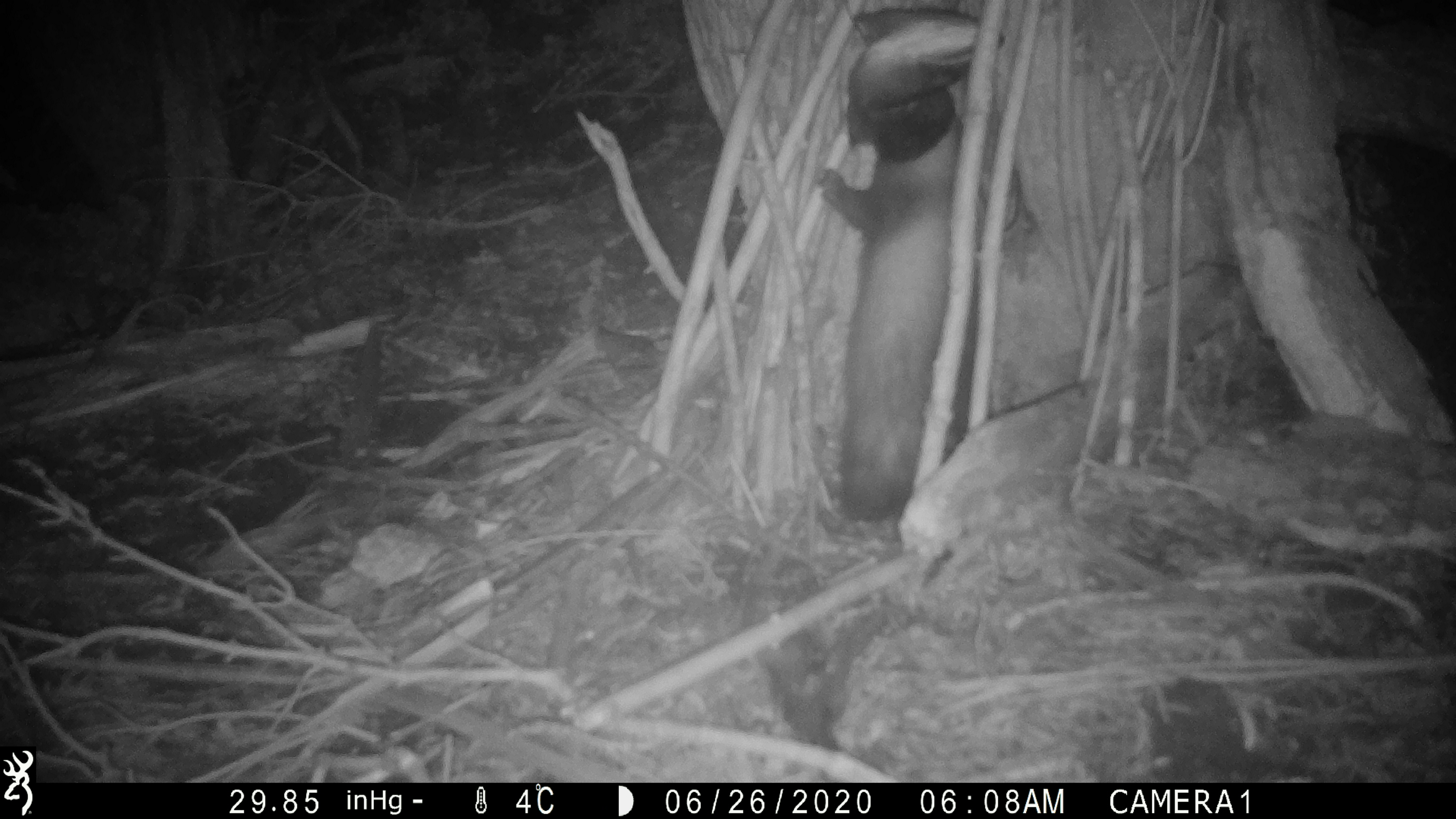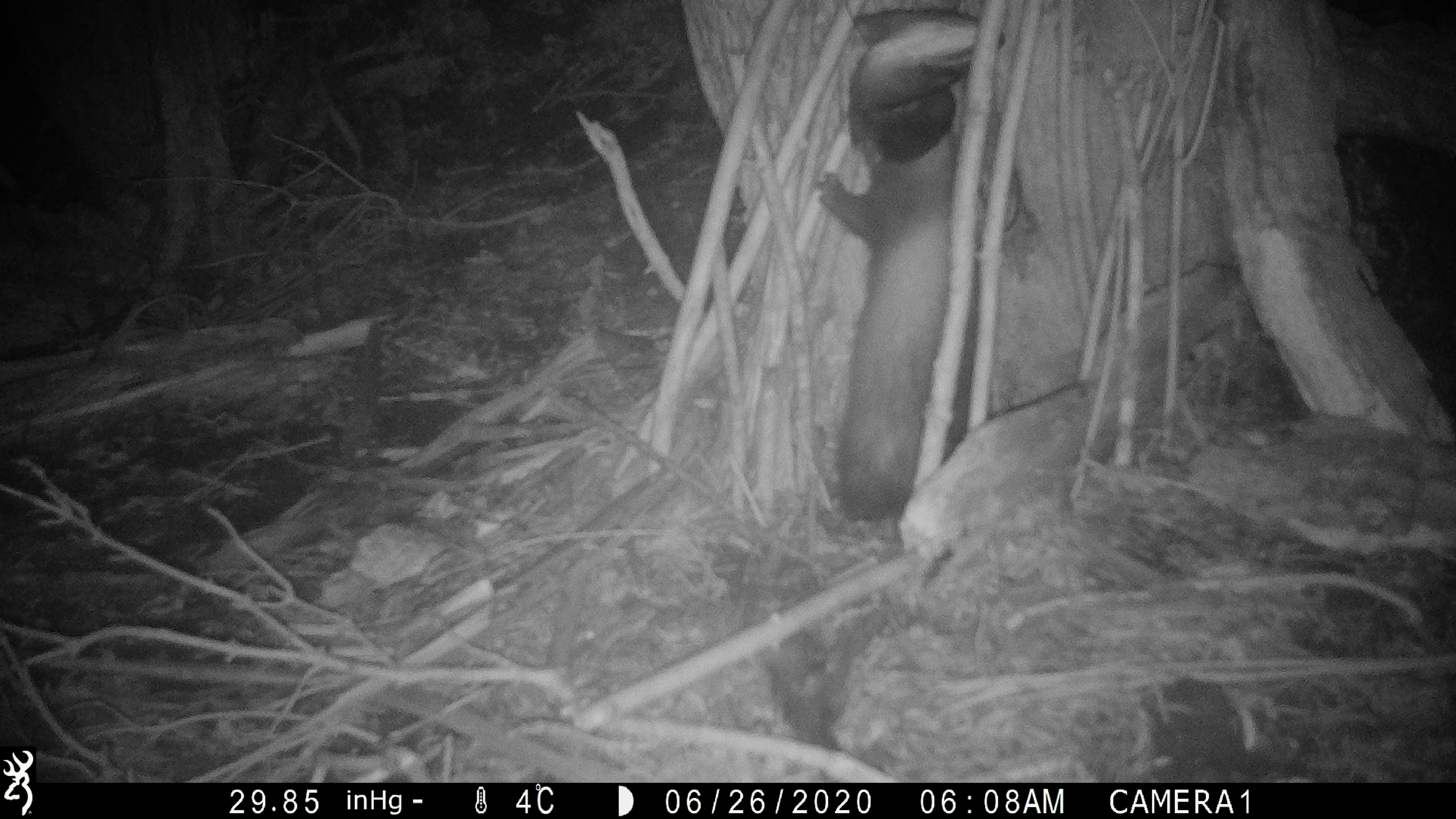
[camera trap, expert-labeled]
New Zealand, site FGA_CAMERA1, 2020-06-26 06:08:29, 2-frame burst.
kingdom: Animalia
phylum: Chordata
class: Mammalia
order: Carnivora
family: Mustelidae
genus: Mustela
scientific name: Mustela furo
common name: ferret